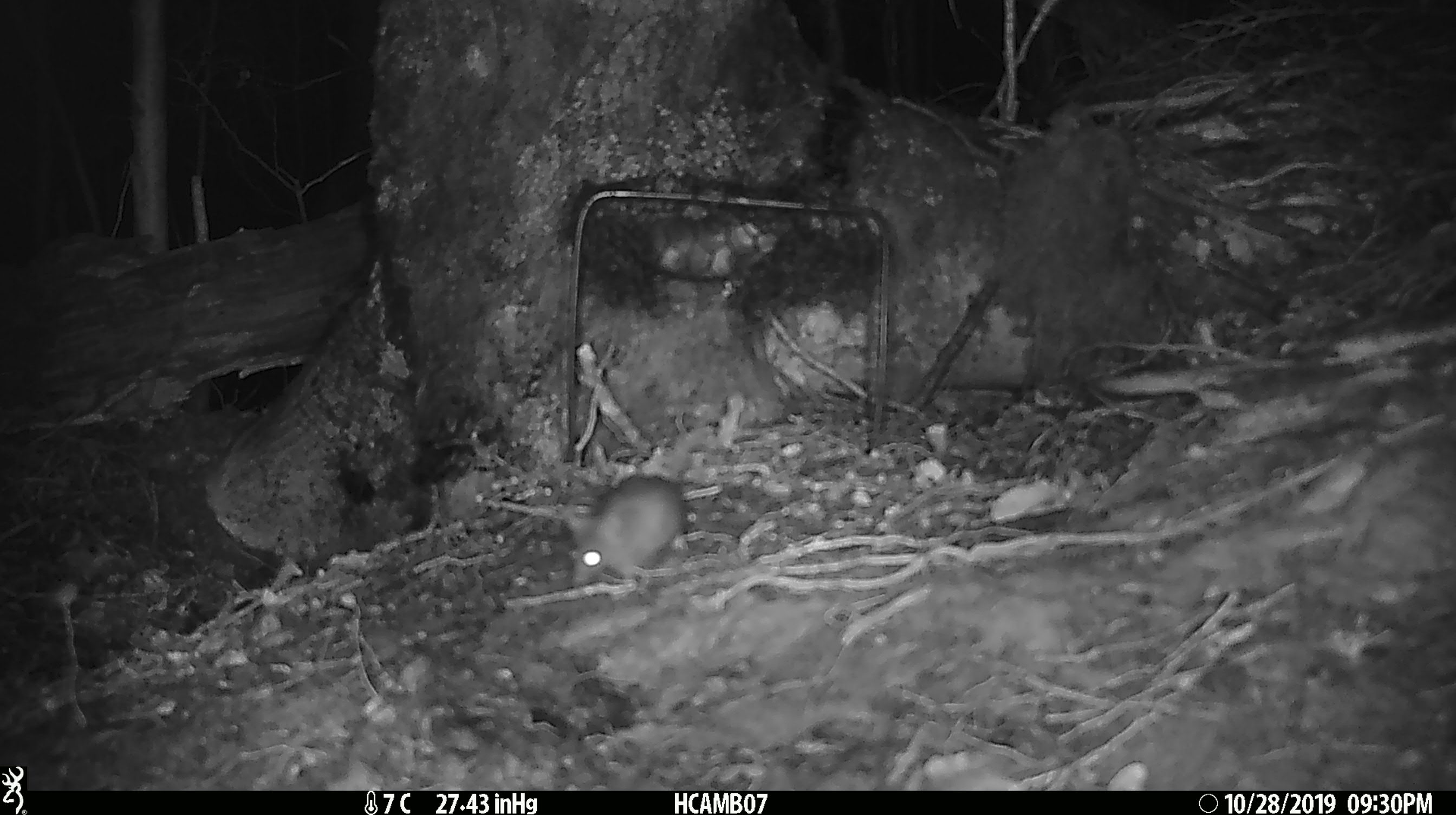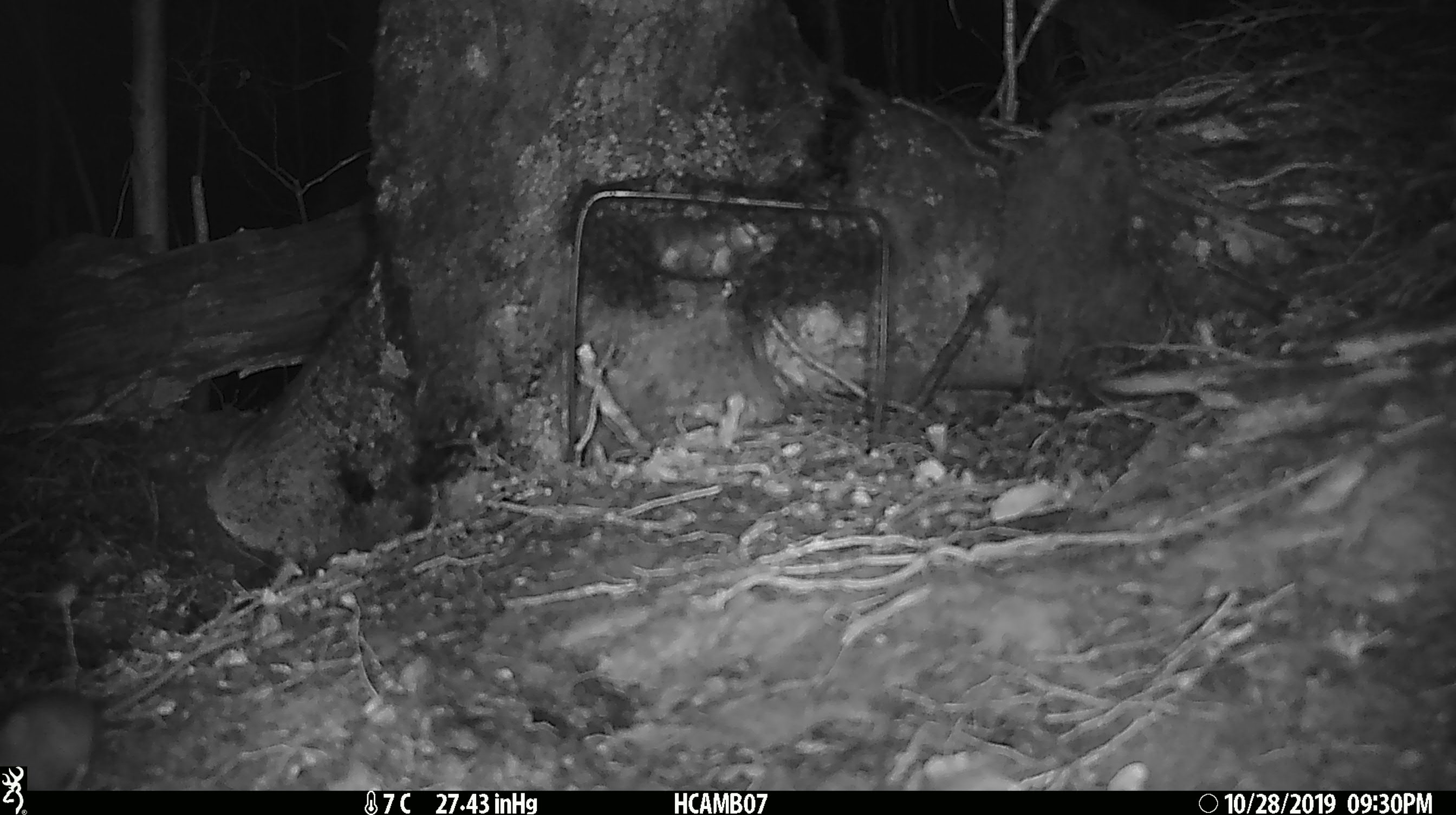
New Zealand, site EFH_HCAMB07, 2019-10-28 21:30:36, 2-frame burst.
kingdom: Animalia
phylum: Chordata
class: Mammalia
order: Rodentia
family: Muridae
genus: Mus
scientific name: Mus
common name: mouse